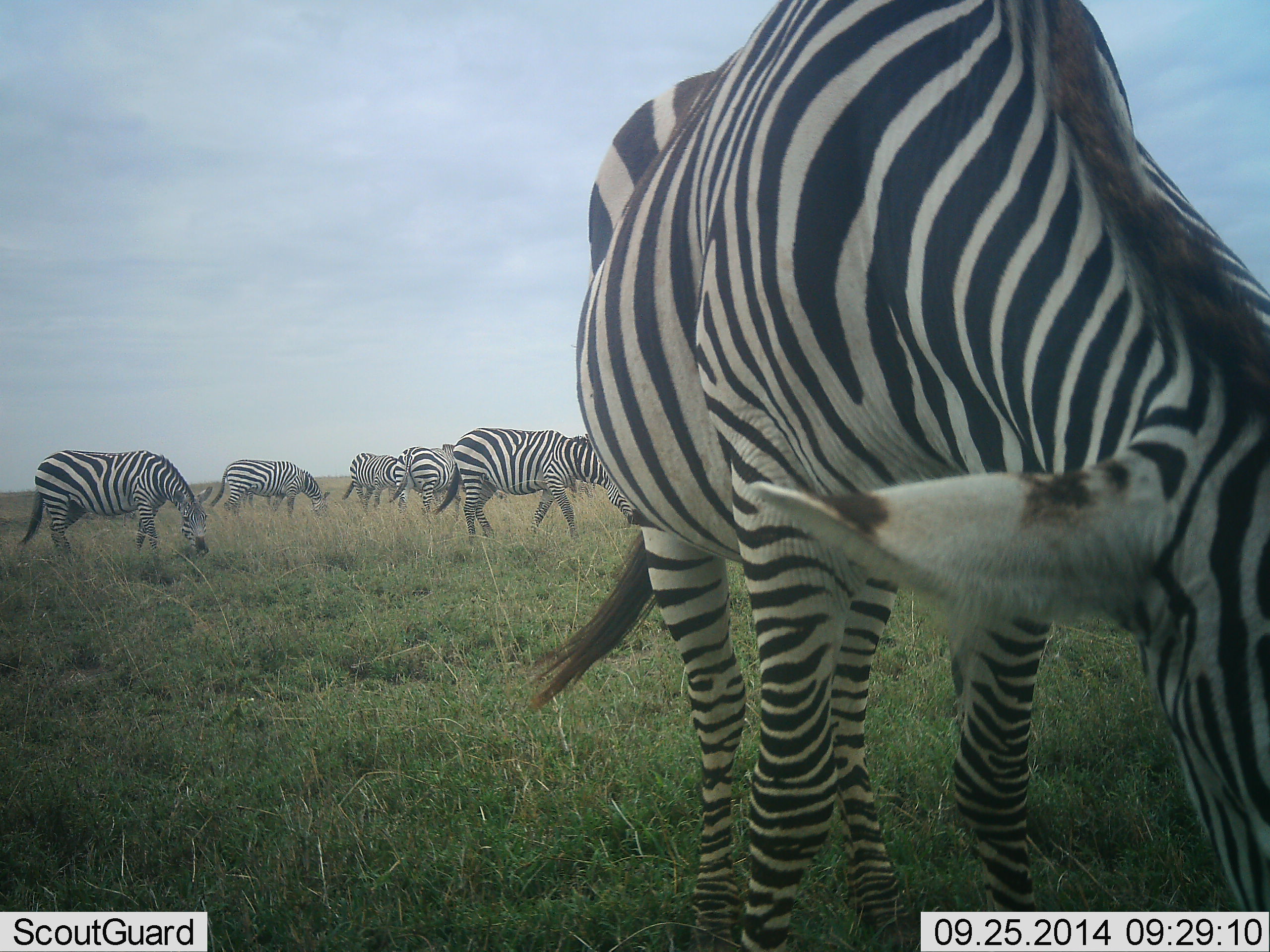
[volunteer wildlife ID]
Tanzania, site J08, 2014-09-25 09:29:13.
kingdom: Animalia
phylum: Chordata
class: Mammalia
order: Perissodactyla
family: Equidae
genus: Equus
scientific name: Equus quagga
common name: plains zebra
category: zebra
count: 6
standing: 30%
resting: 0%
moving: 20%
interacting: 10%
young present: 0%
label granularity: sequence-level